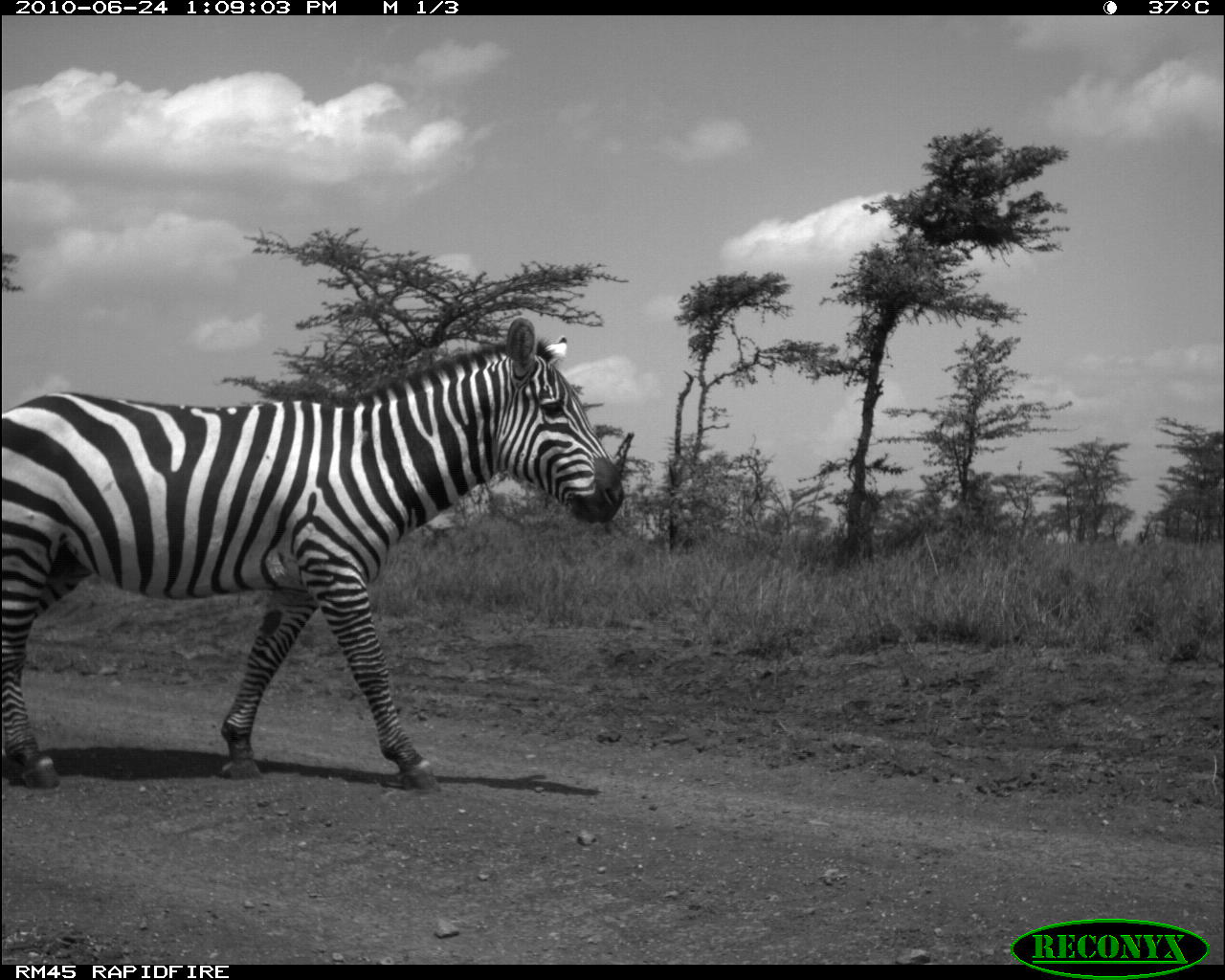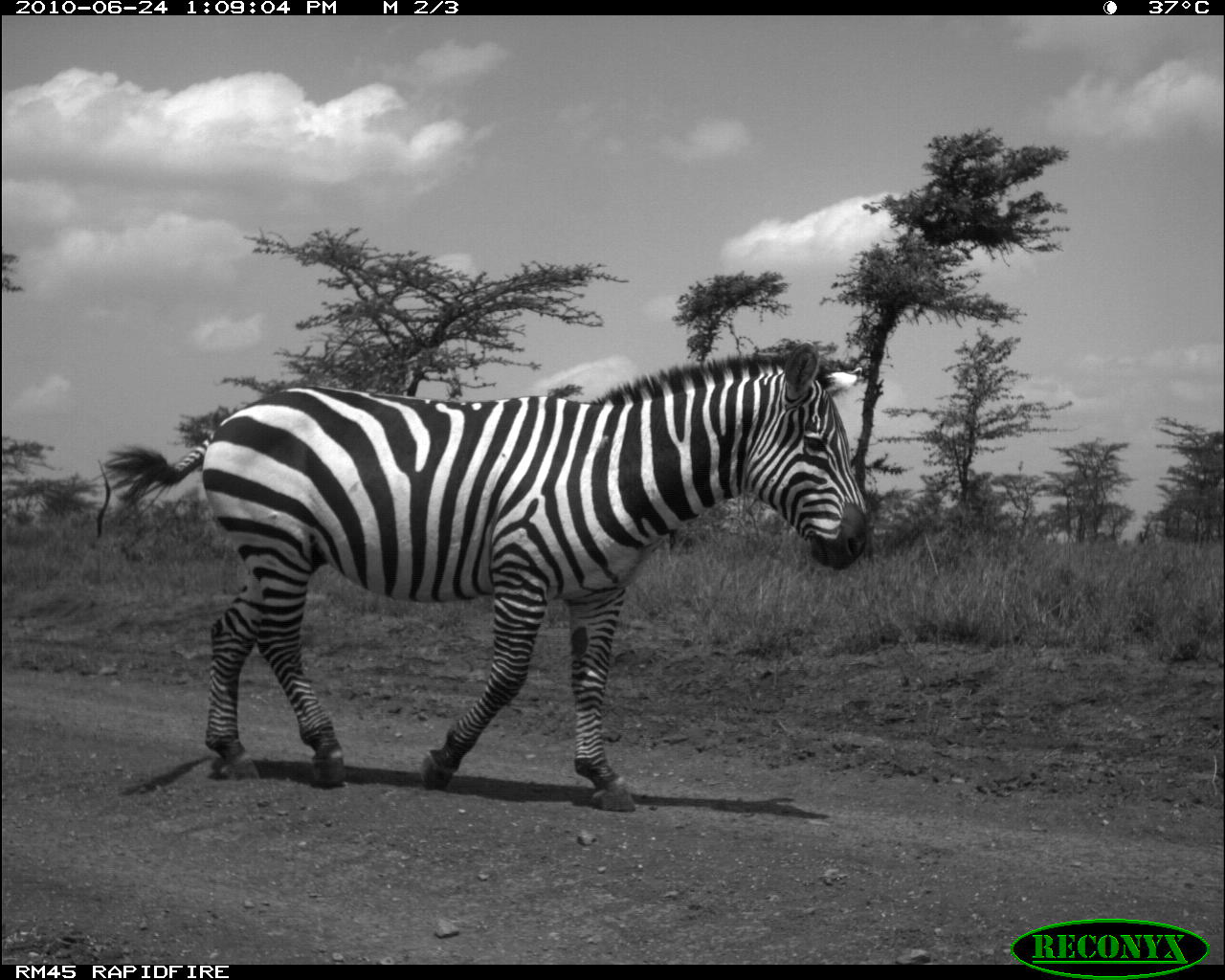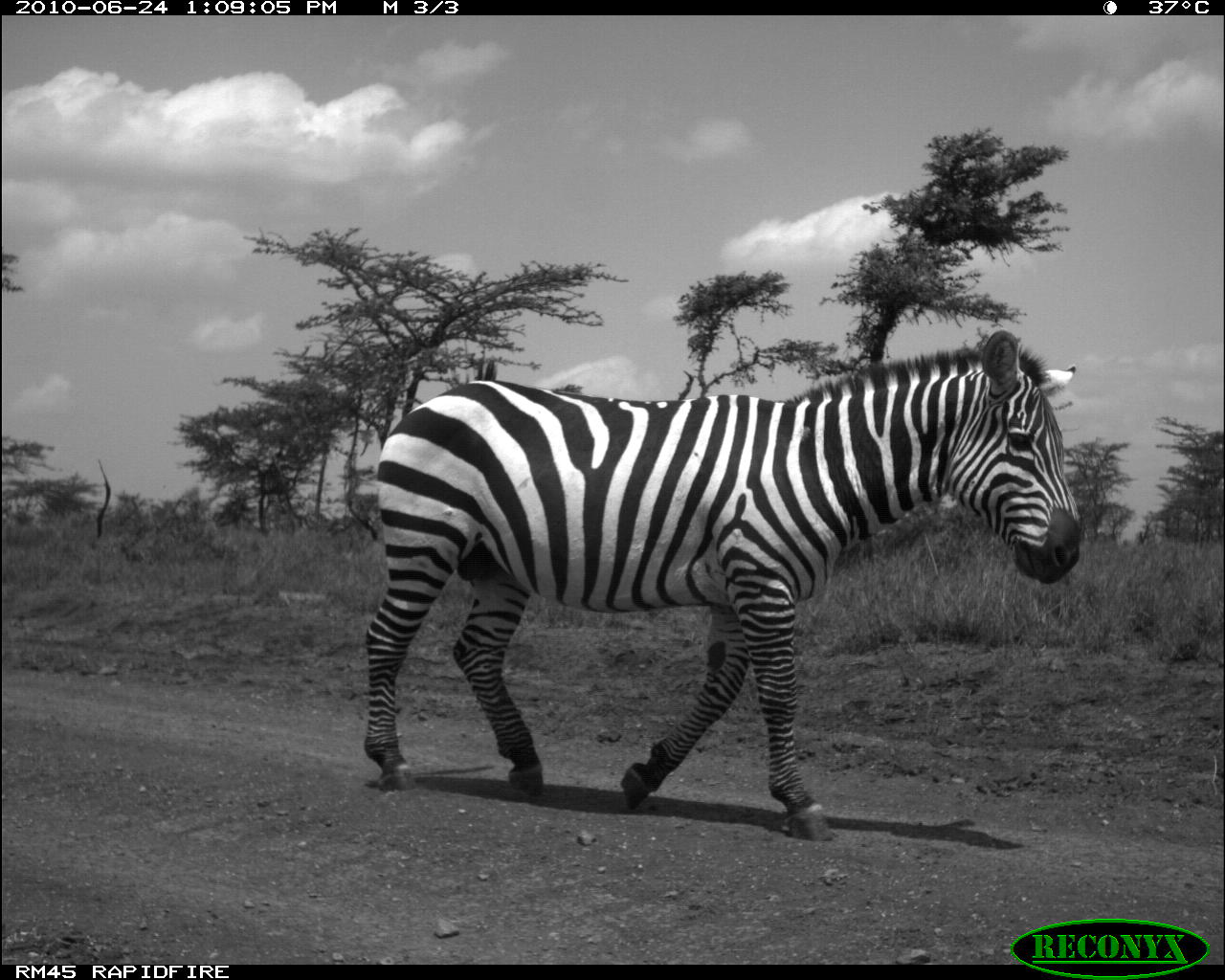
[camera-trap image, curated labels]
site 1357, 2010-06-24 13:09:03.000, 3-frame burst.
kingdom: Animalia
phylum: Chordata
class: Mammalia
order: Perissodactyla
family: Equidae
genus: Equus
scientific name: Equus quagga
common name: plains zebra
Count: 1.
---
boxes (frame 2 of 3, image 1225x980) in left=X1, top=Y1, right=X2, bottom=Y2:
equus quagga: left=103, top=340, right=873, bottom=812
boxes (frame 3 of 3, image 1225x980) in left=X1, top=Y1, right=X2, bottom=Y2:
equus quagga: left=359, top=328, right=1081, bottom=842